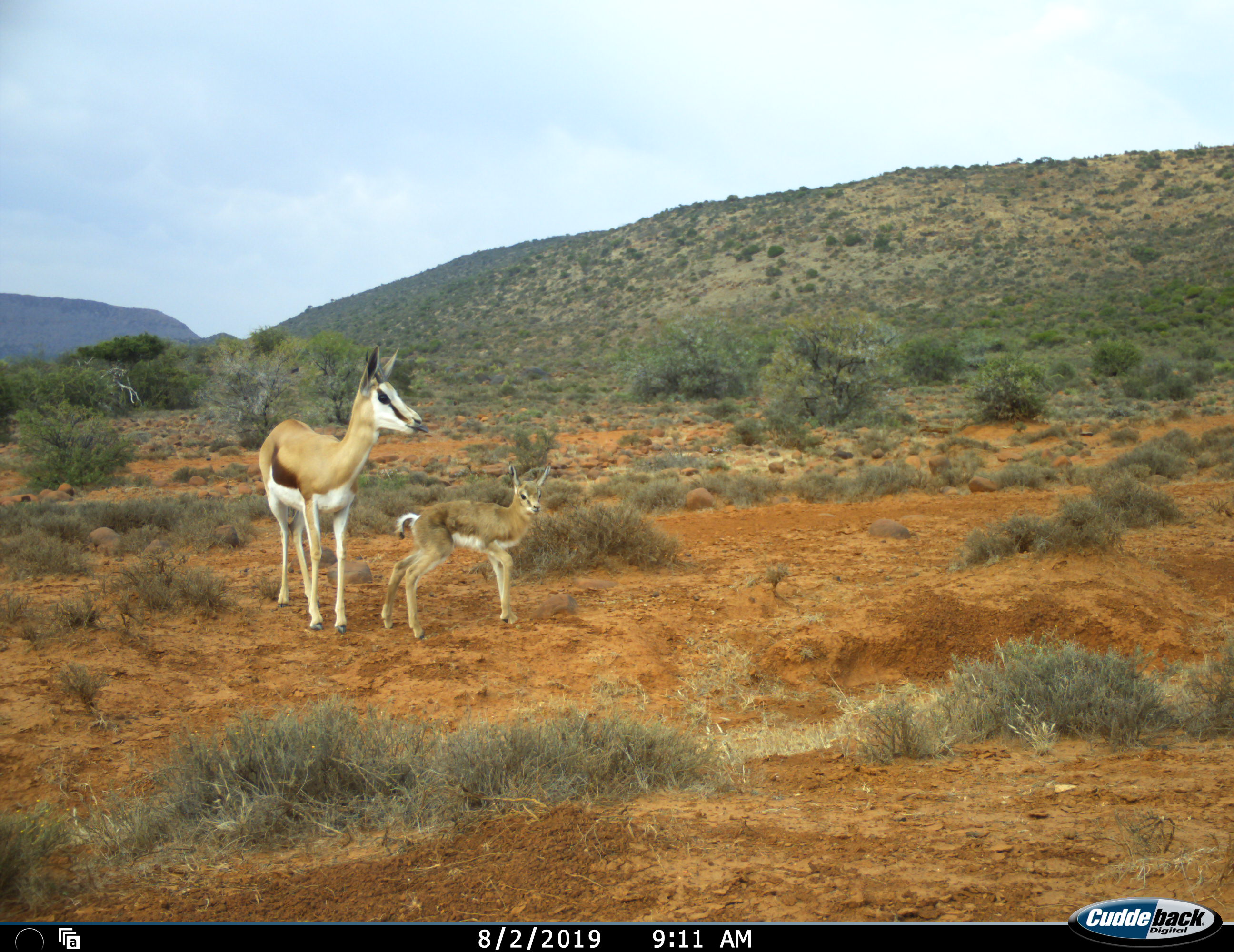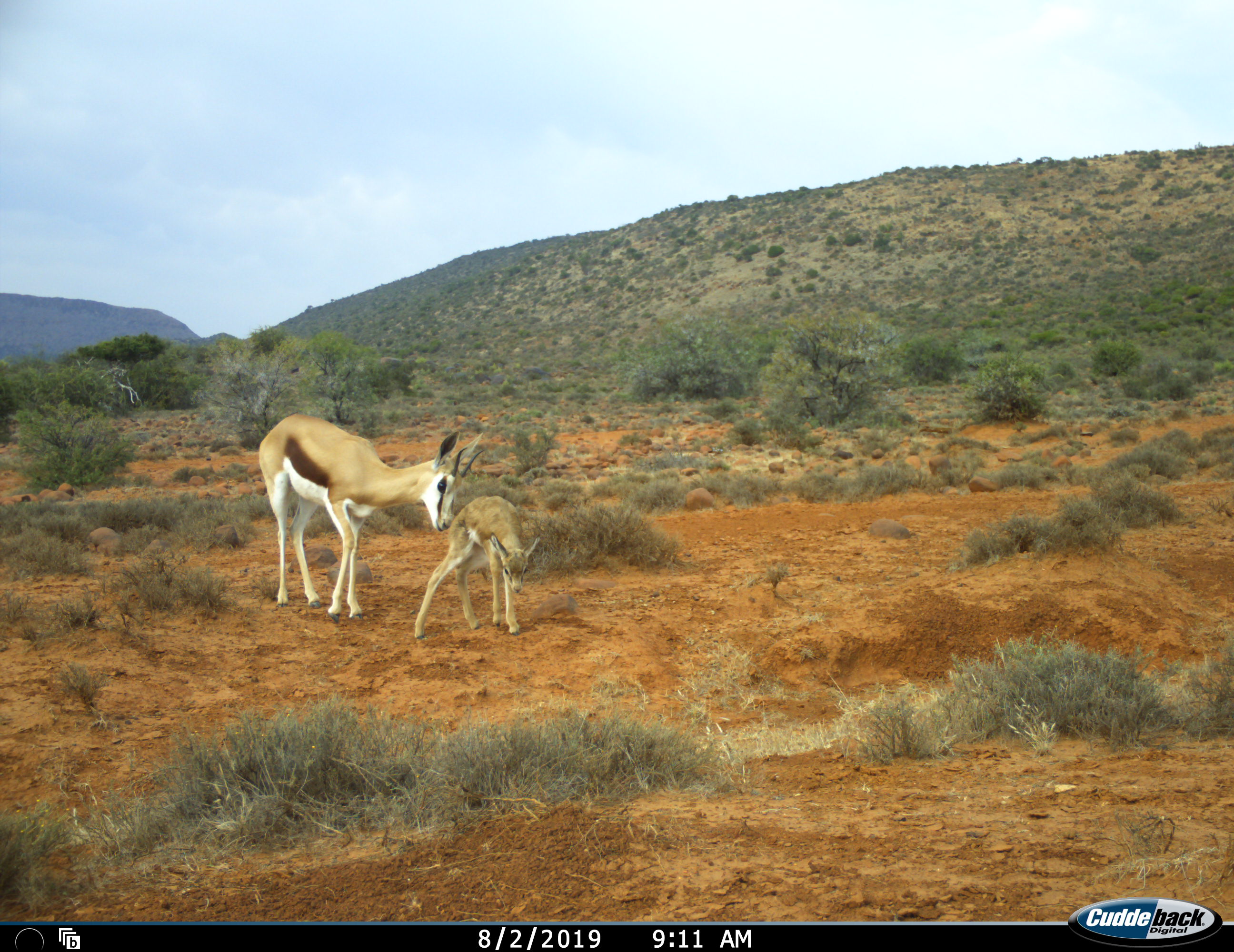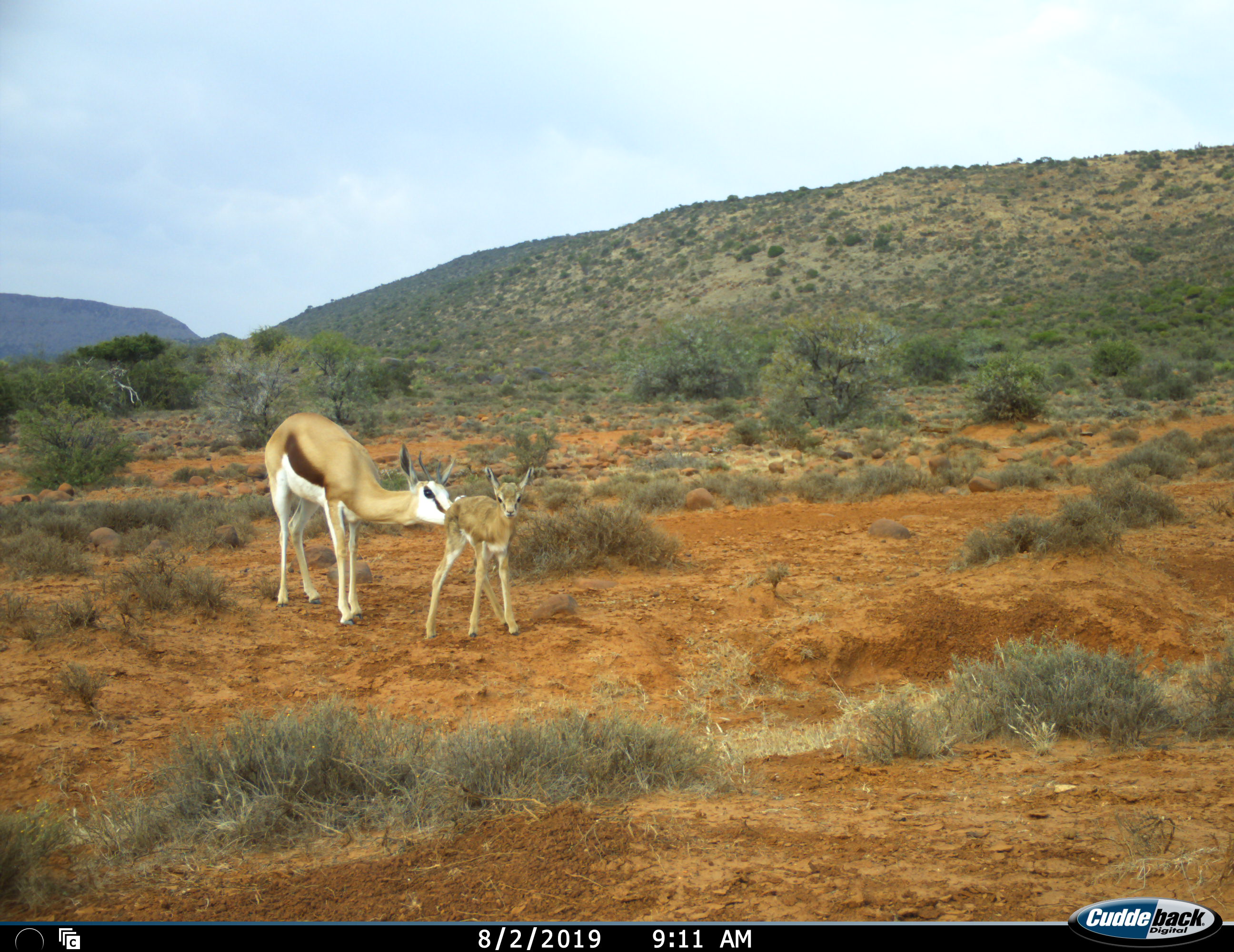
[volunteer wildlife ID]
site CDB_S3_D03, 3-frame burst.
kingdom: Animalia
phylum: Chordata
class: Mammalia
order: Artiodactyla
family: Bovidae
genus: Antidorcas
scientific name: Antidorcas marsupialis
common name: springbok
Springbok (Antidorcas marsupialis), count 2. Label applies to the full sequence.